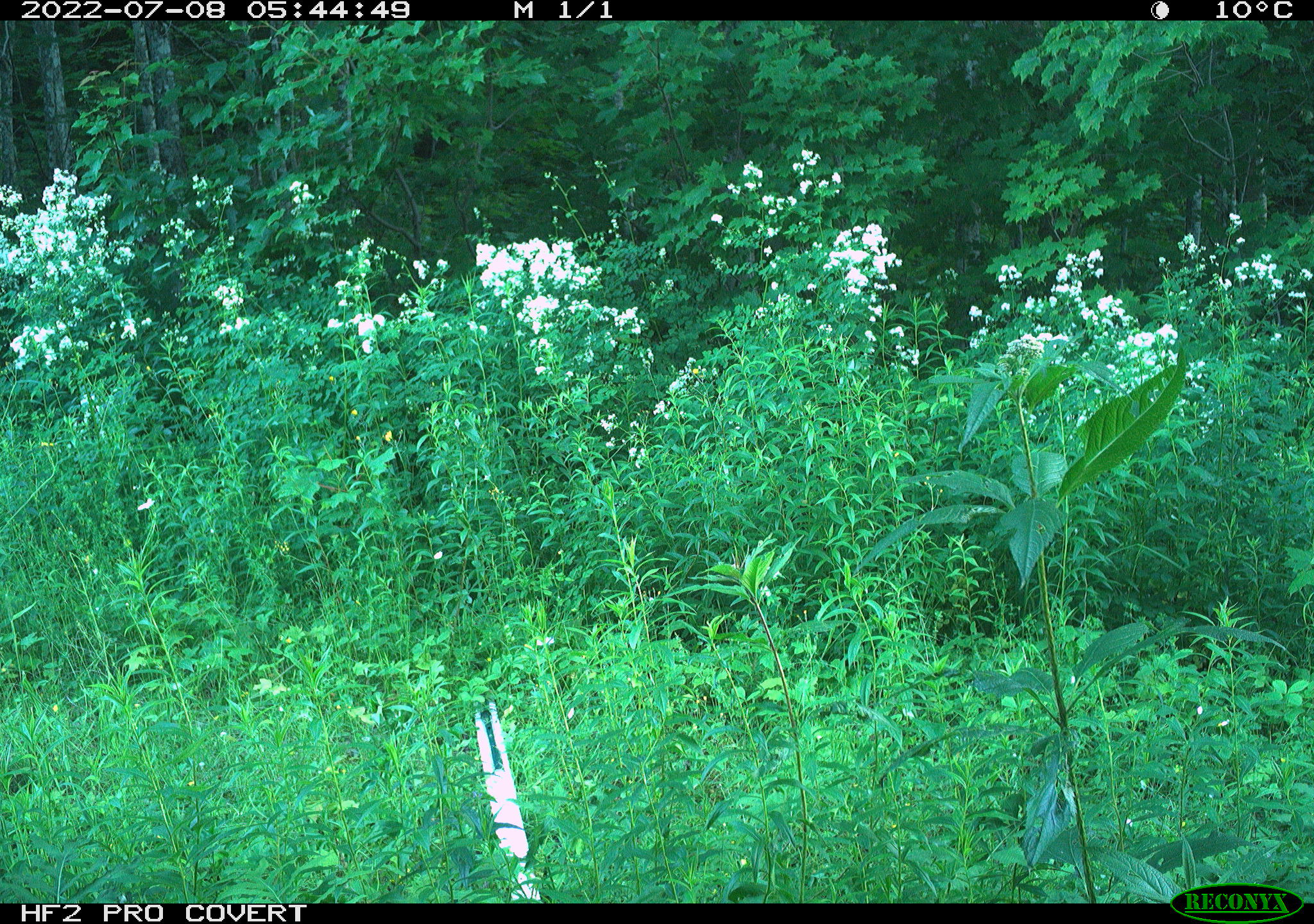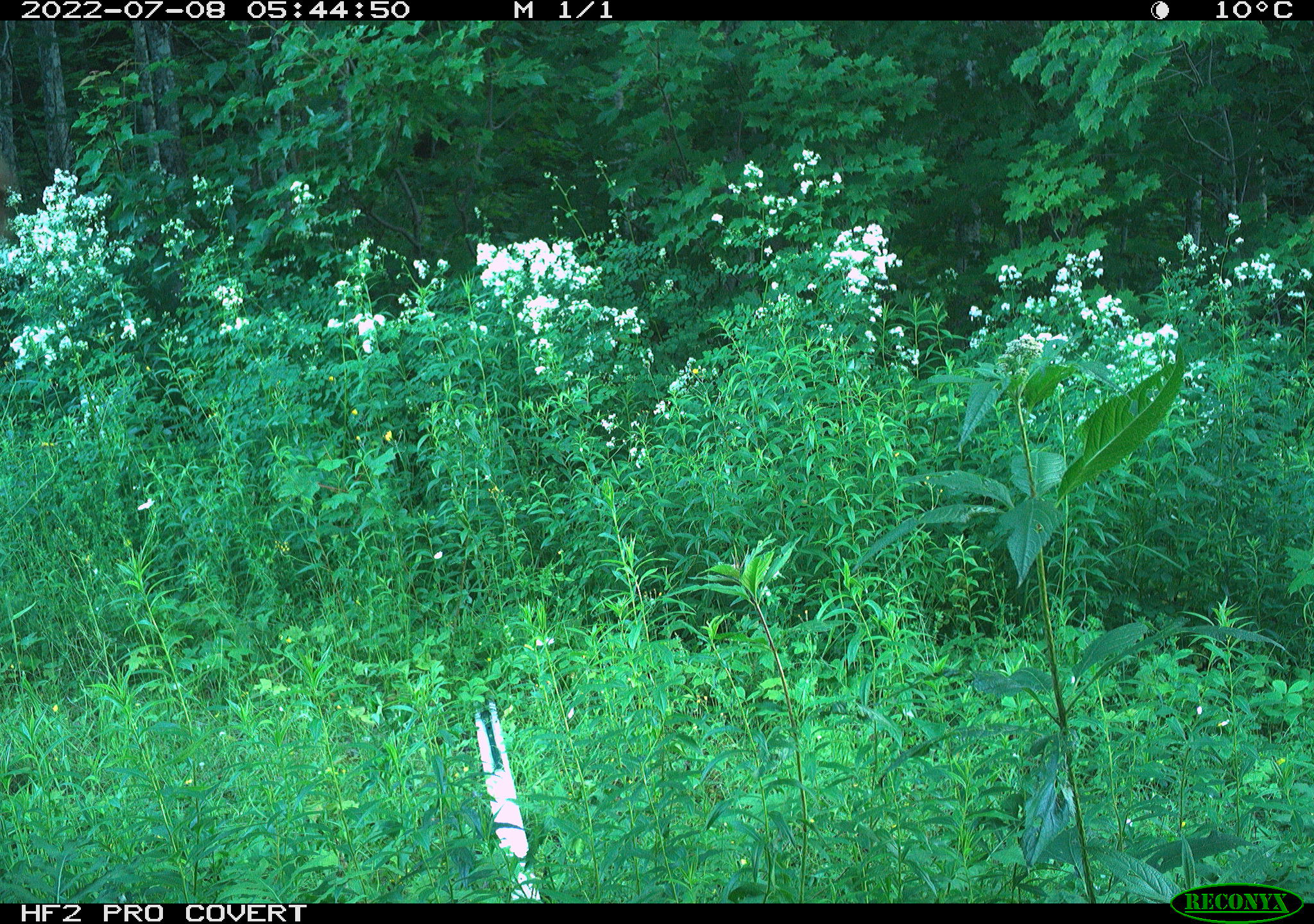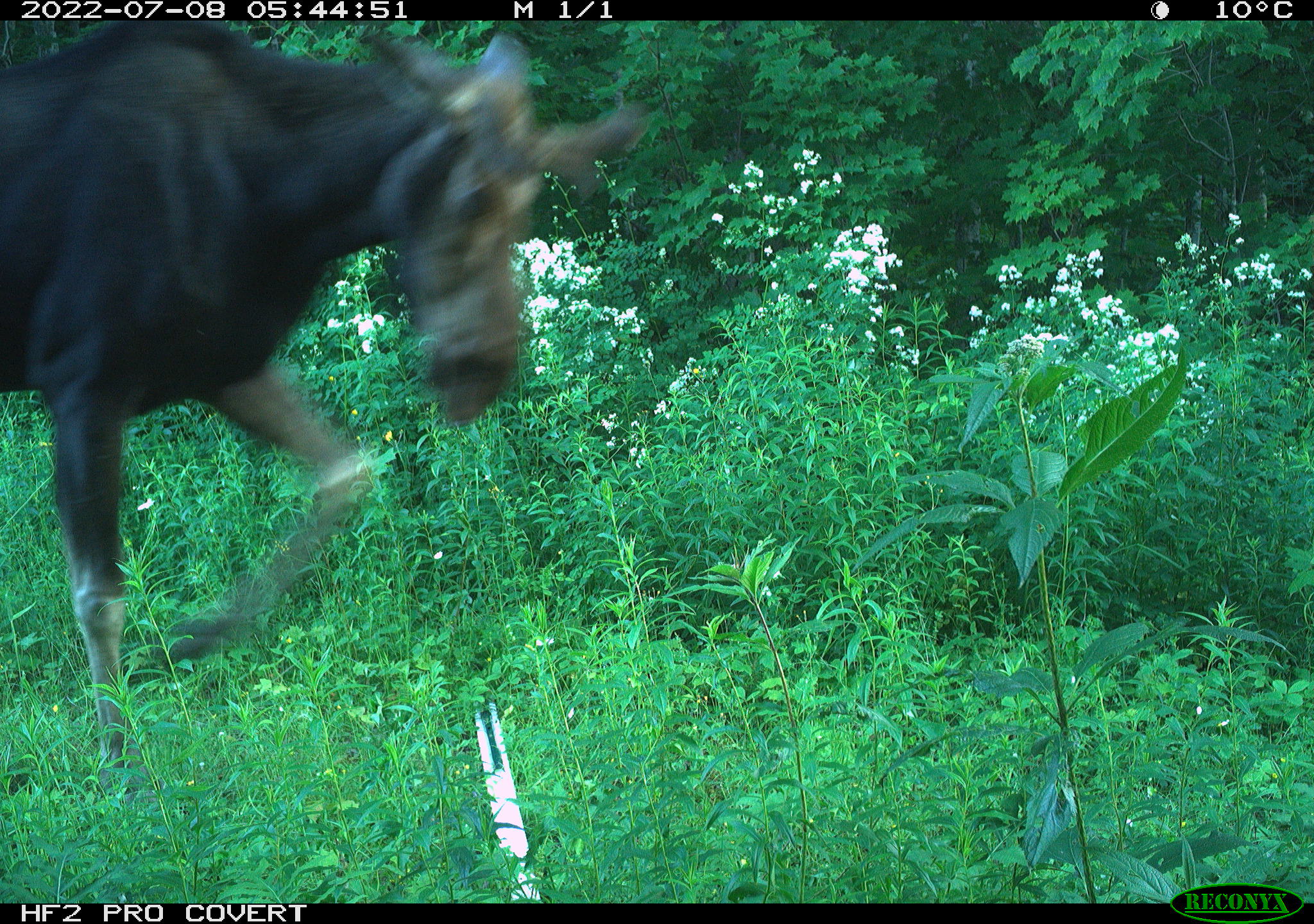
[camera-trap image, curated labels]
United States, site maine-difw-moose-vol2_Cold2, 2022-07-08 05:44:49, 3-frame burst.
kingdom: Animalia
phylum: Chordata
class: Mammalia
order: Artiodactyla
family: Cervidae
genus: Alces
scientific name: Alces alces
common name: moose